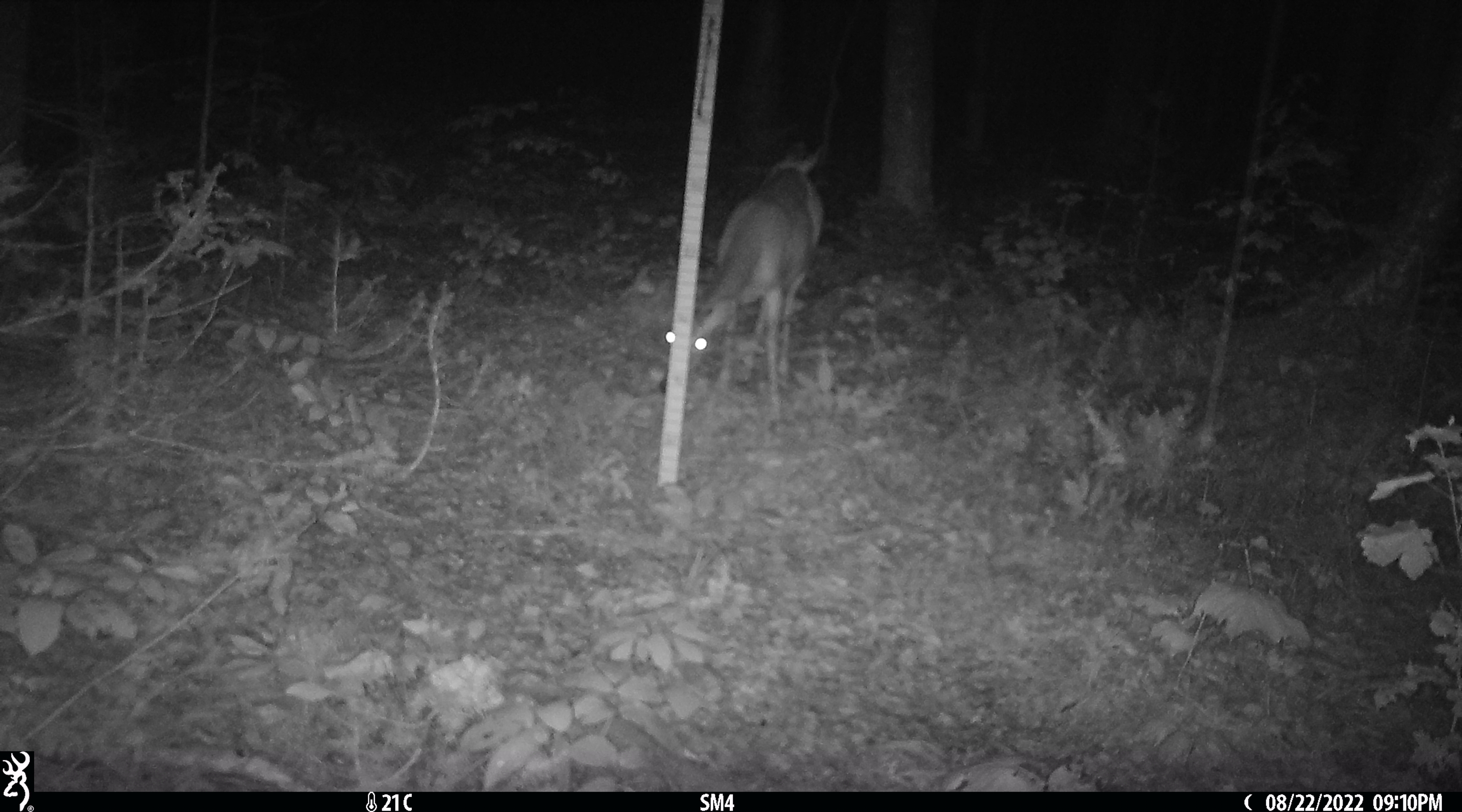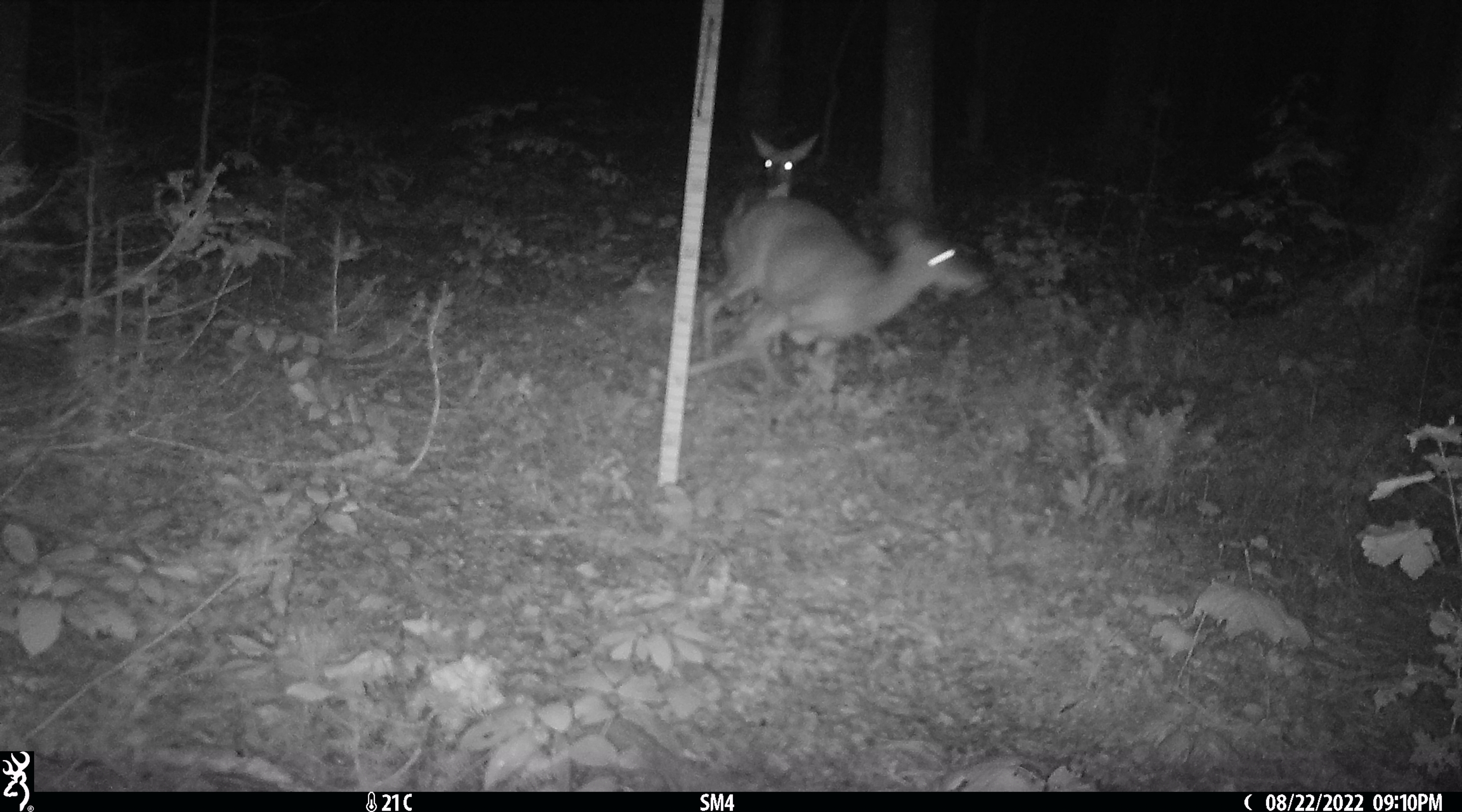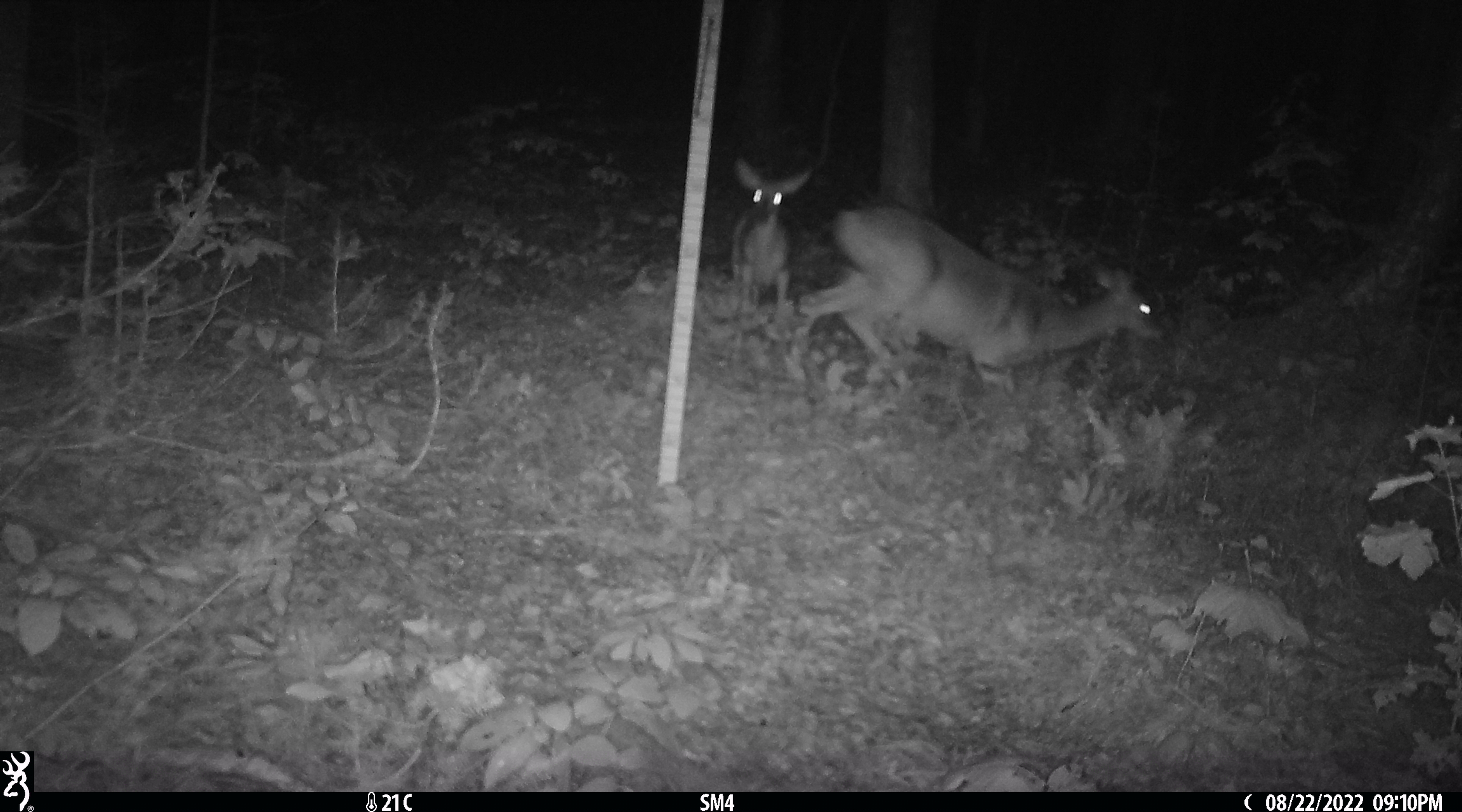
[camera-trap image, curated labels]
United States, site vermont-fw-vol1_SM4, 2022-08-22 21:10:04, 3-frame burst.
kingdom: Animalia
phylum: Chordata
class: Mammalia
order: Artiodactyla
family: Cervidae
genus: Odocoileus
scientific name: Odocoileus virginianus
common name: white-tailed deer